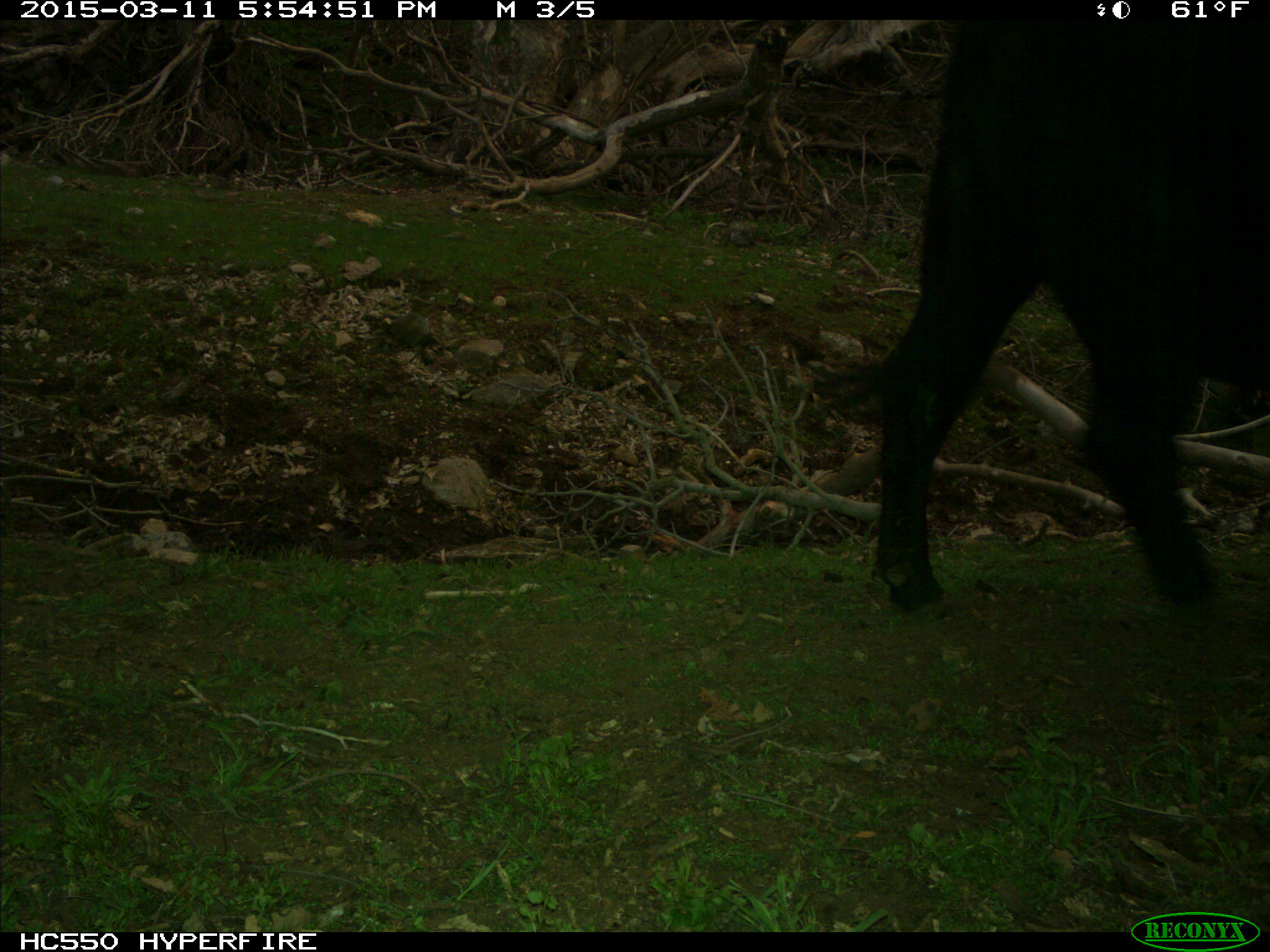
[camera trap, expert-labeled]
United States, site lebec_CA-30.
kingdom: Animalia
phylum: Chordata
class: Mammalia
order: Artiodactyla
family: Bovidae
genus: Bos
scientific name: Bos taurus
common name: domestic cow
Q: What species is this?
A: Bos taurus (domestic cow).